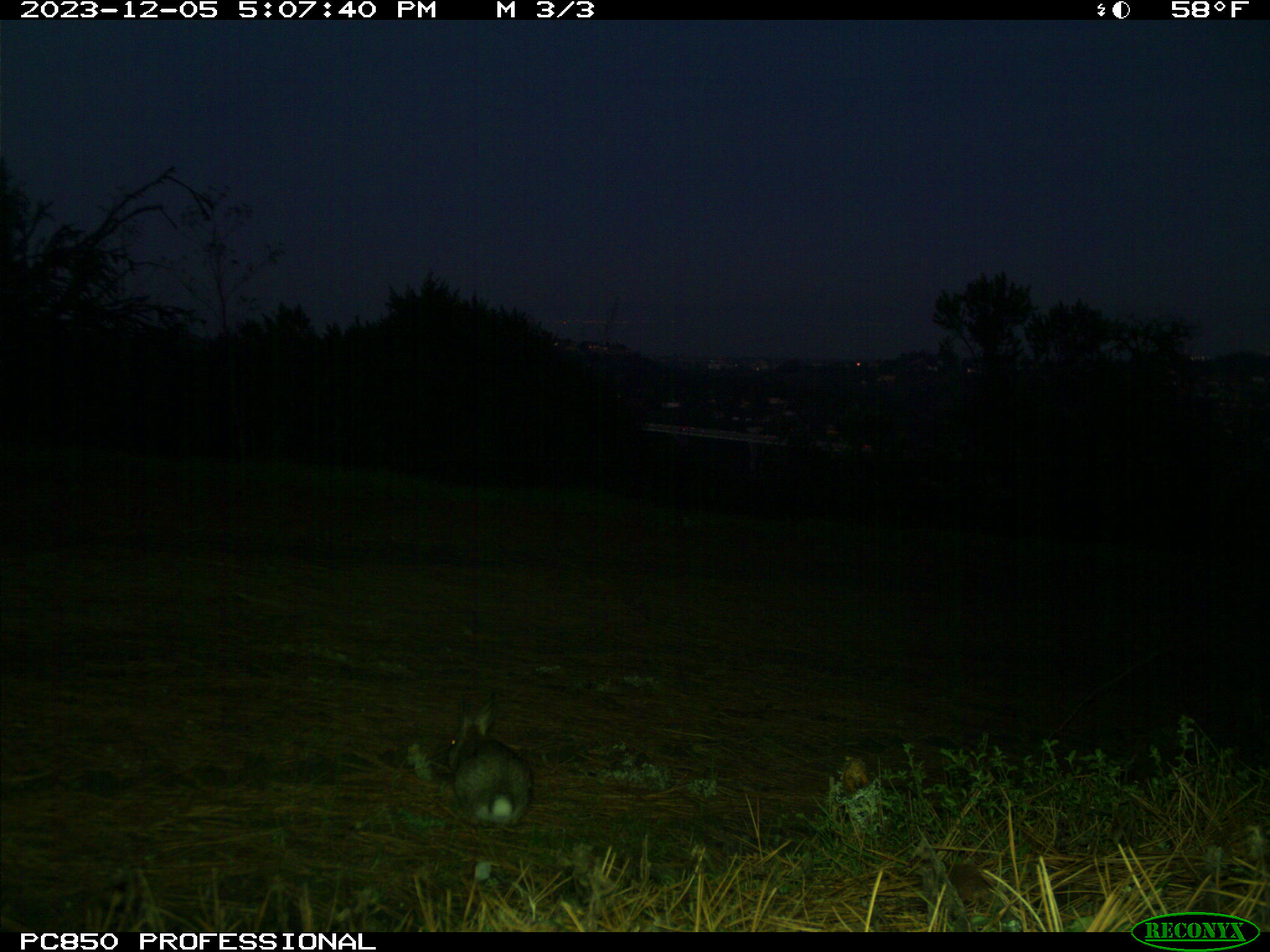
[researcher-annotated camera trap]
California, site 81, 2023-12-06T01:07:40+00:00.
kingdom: Animalia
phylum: Chordata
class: Mammalia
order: Lagomorpha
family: Leporidae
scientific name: Leporidae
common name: rabbit